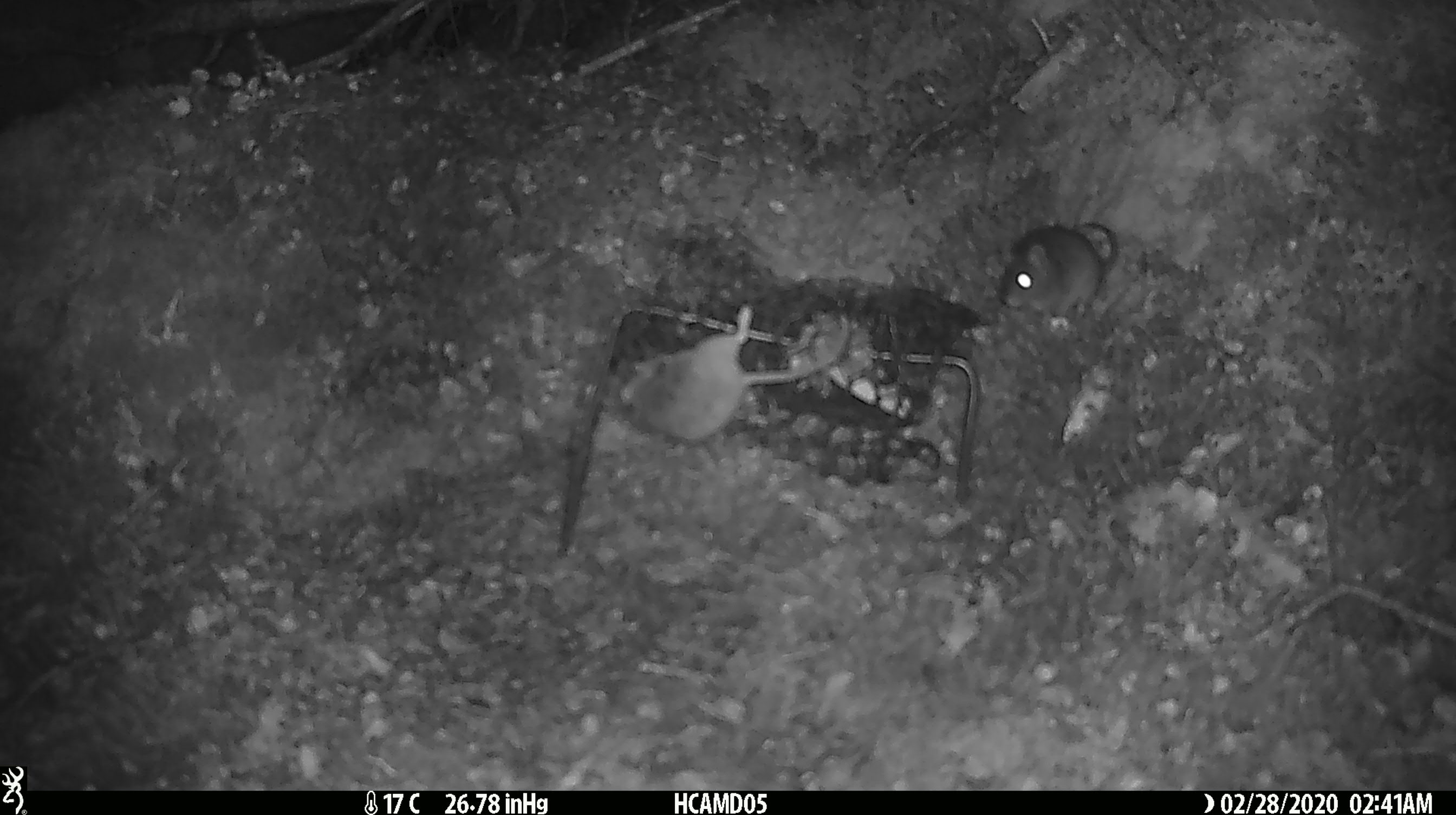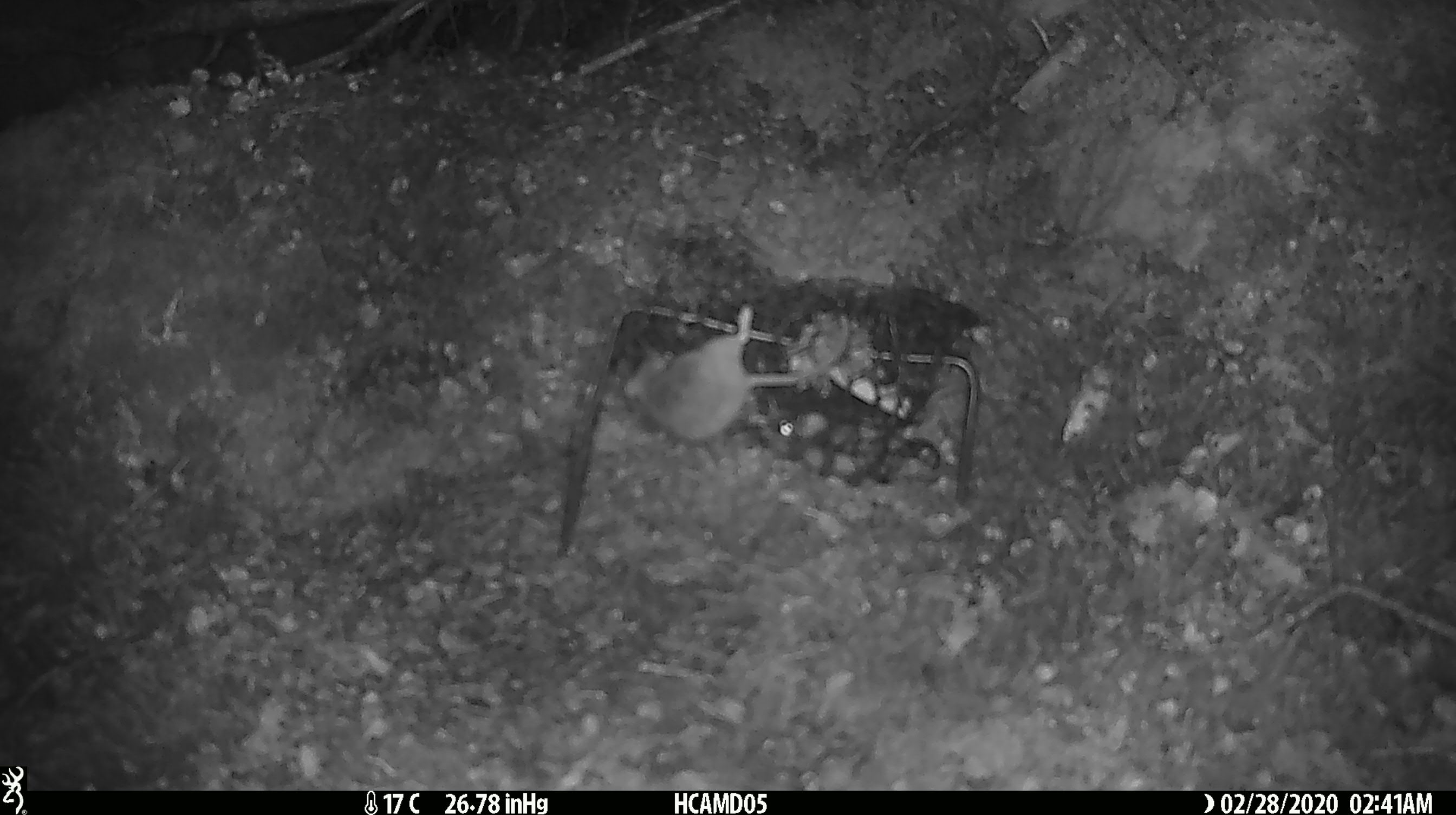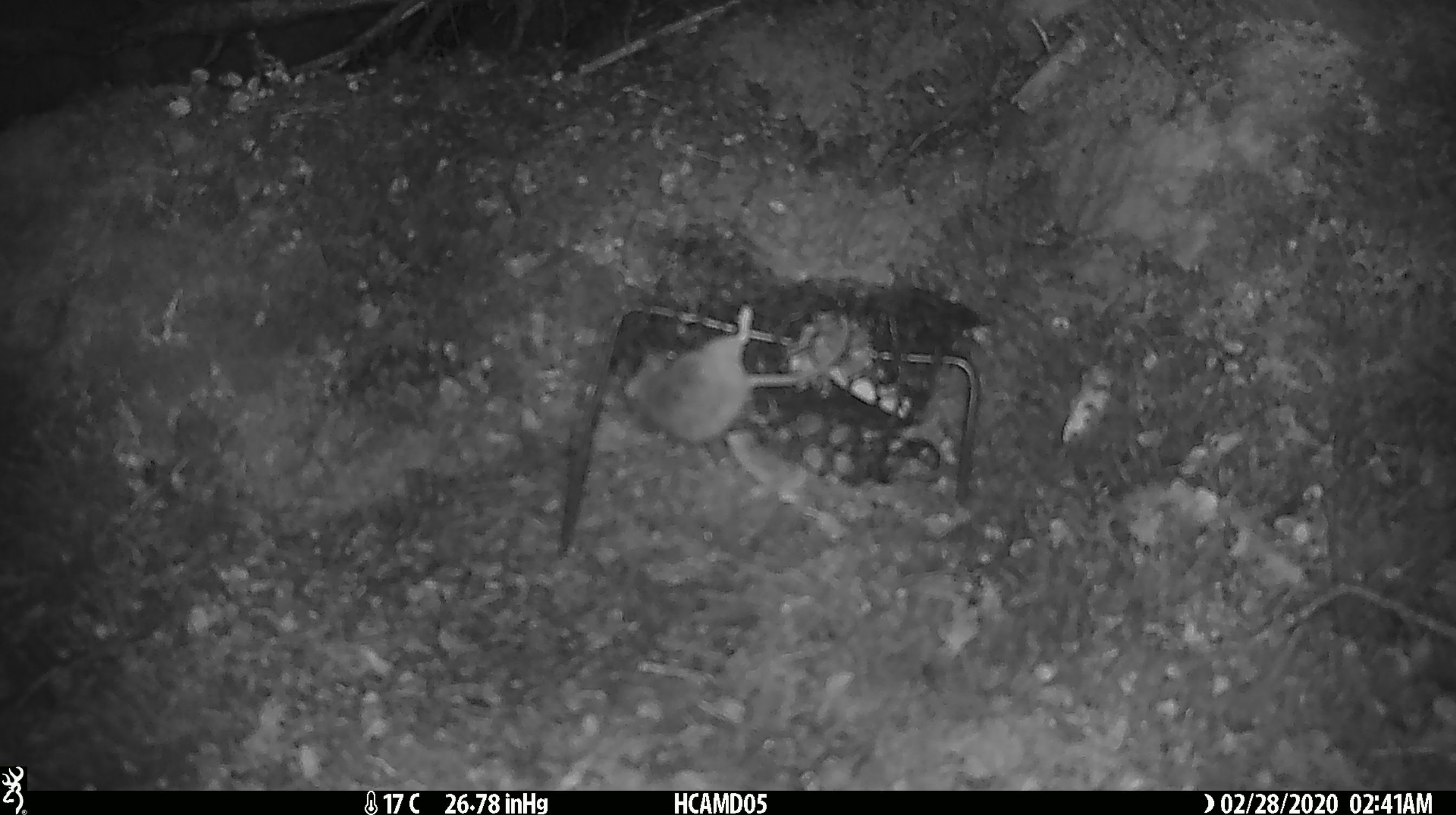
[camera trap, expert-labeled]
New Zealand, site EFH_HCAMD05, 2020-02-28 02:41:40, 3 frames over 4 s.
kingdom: Animalia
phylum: Chordata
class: Mammalia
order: Rodentia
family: Muridae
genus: Mus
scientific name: Mus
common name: mouse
Mouse (Mus).